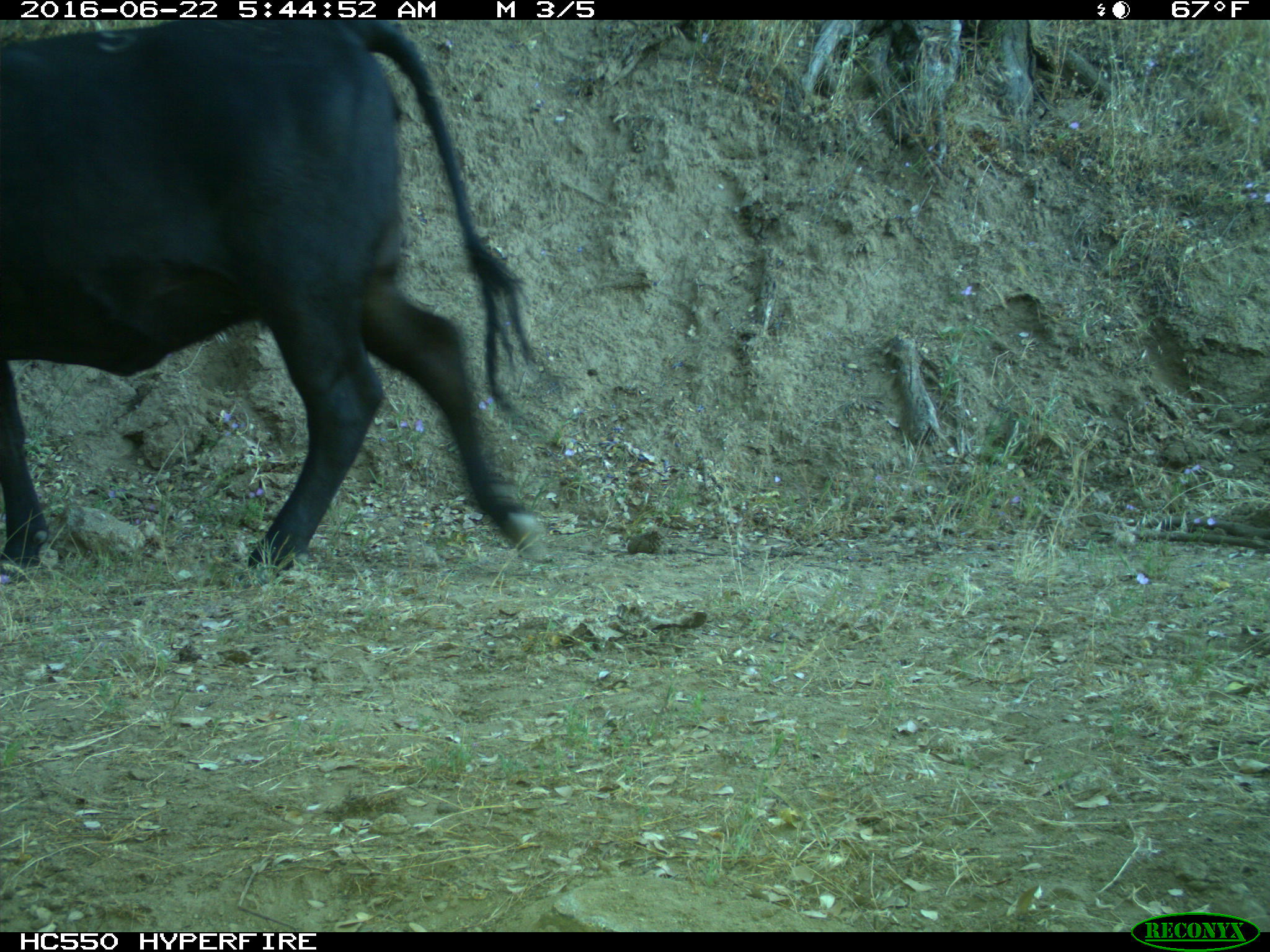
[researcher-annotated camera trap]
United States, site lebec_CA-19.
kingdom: Animalia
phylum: Chordata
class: Mammalia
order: Artiodactyla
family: Bovidae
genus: Bos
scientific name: Bos taurus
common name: domestic cow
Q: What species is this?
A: Bos taurus (domestic cow).